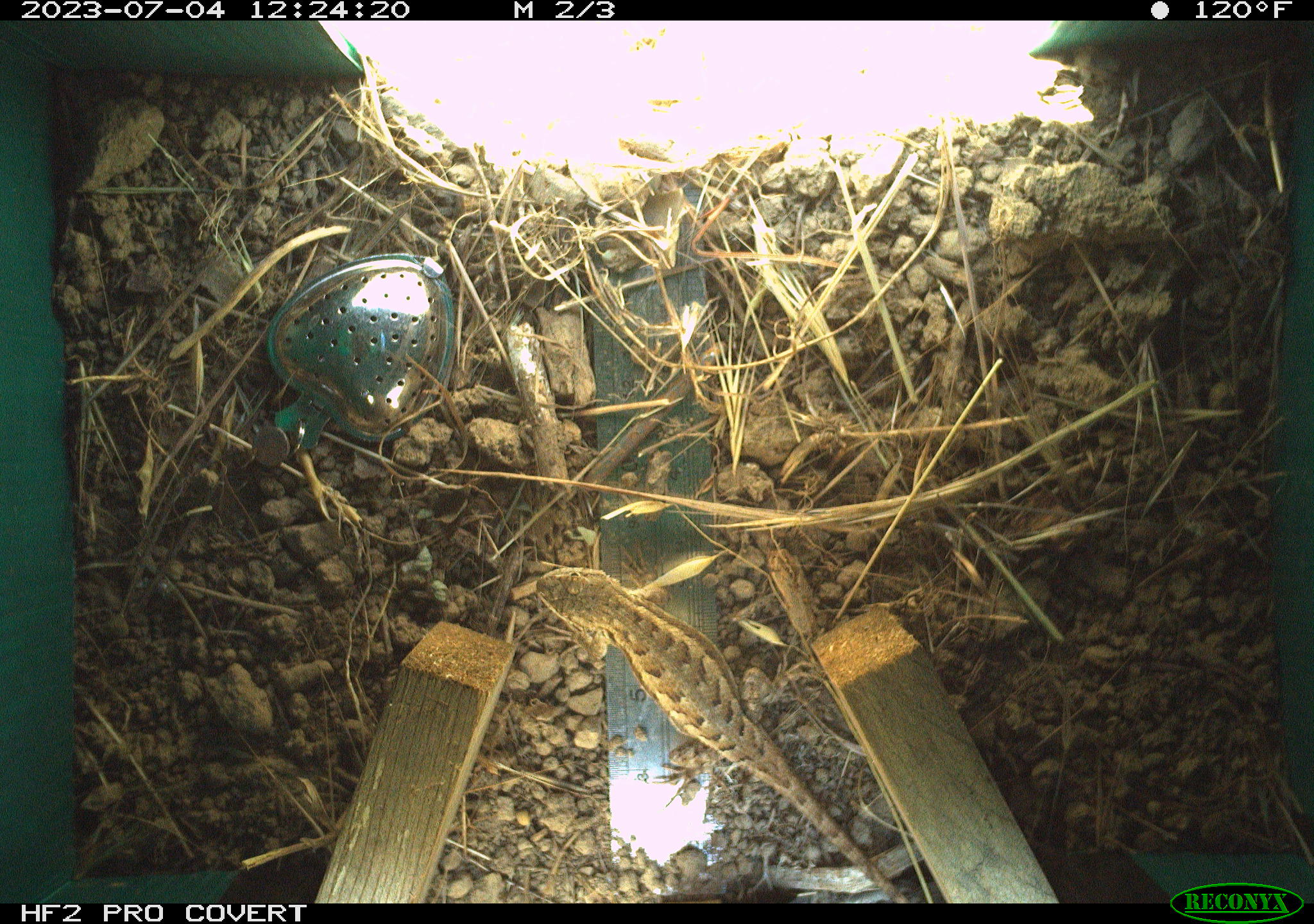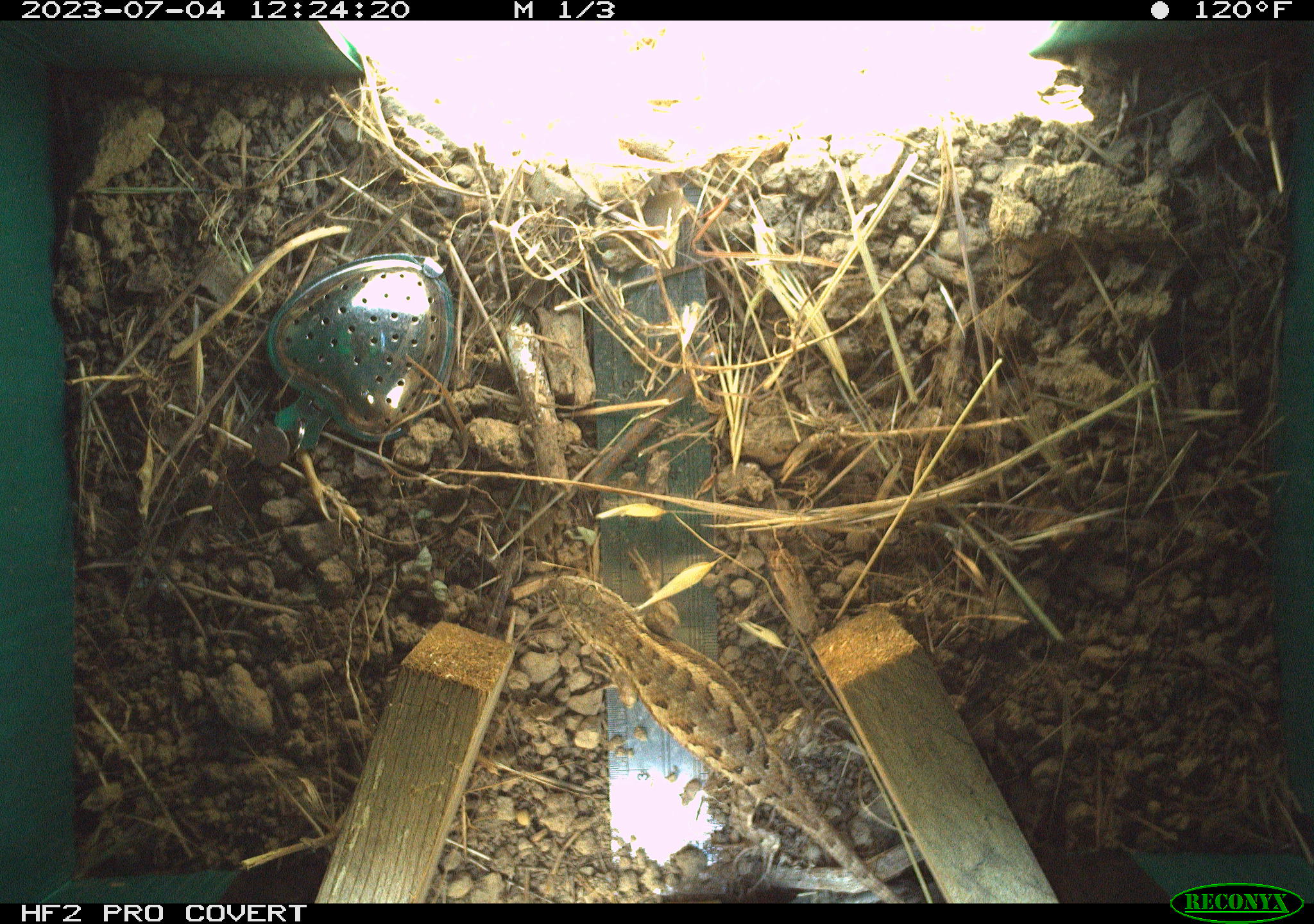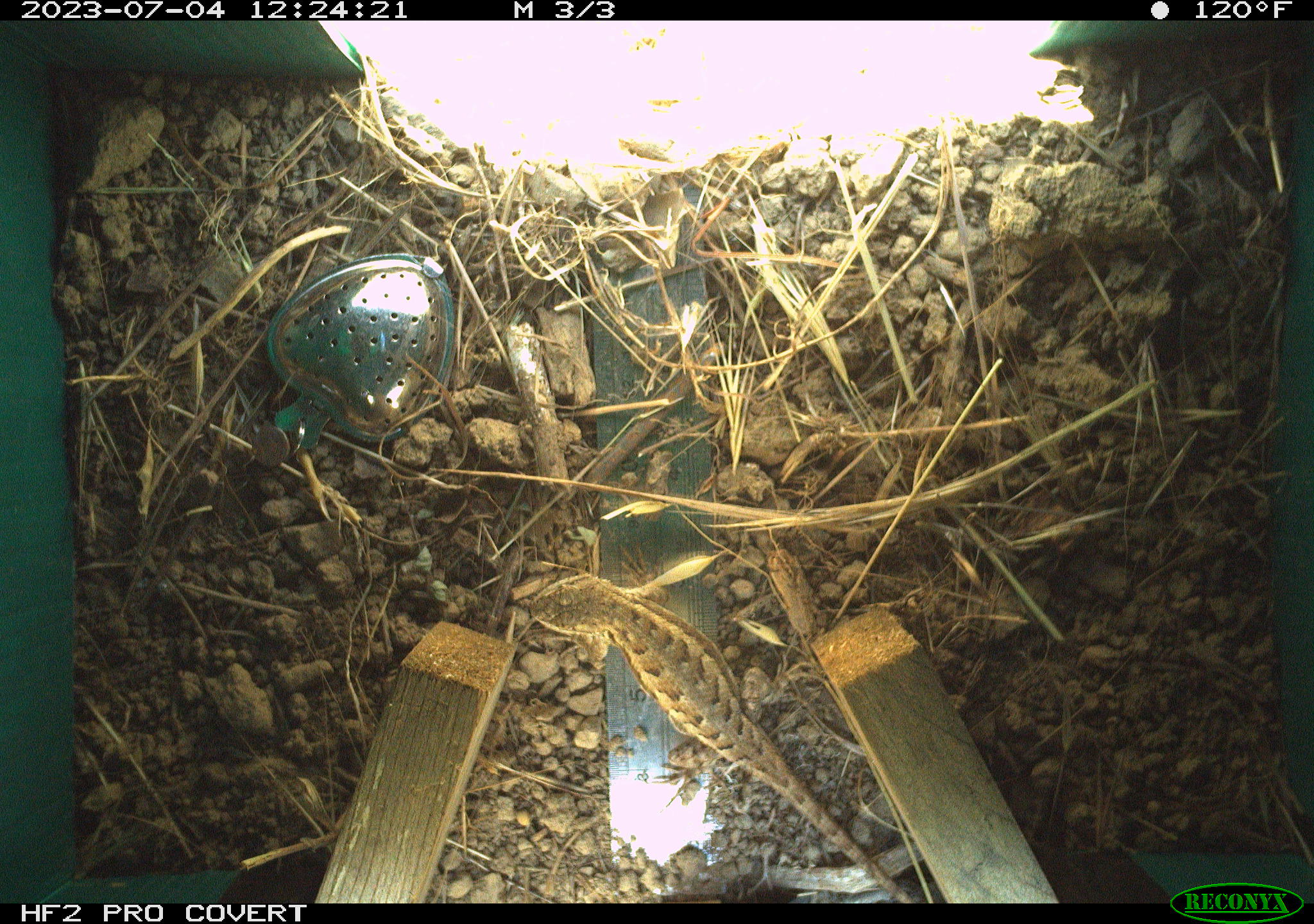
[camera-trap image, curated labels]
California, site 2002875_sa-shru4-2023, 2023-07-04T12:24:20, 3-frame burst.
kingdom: Animalia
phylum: Chordata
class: Reptilia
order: Squamata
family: Phrynosomatidae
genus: Sceloporus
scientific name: Sceloporus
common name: spiny lizards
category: sceloporus species